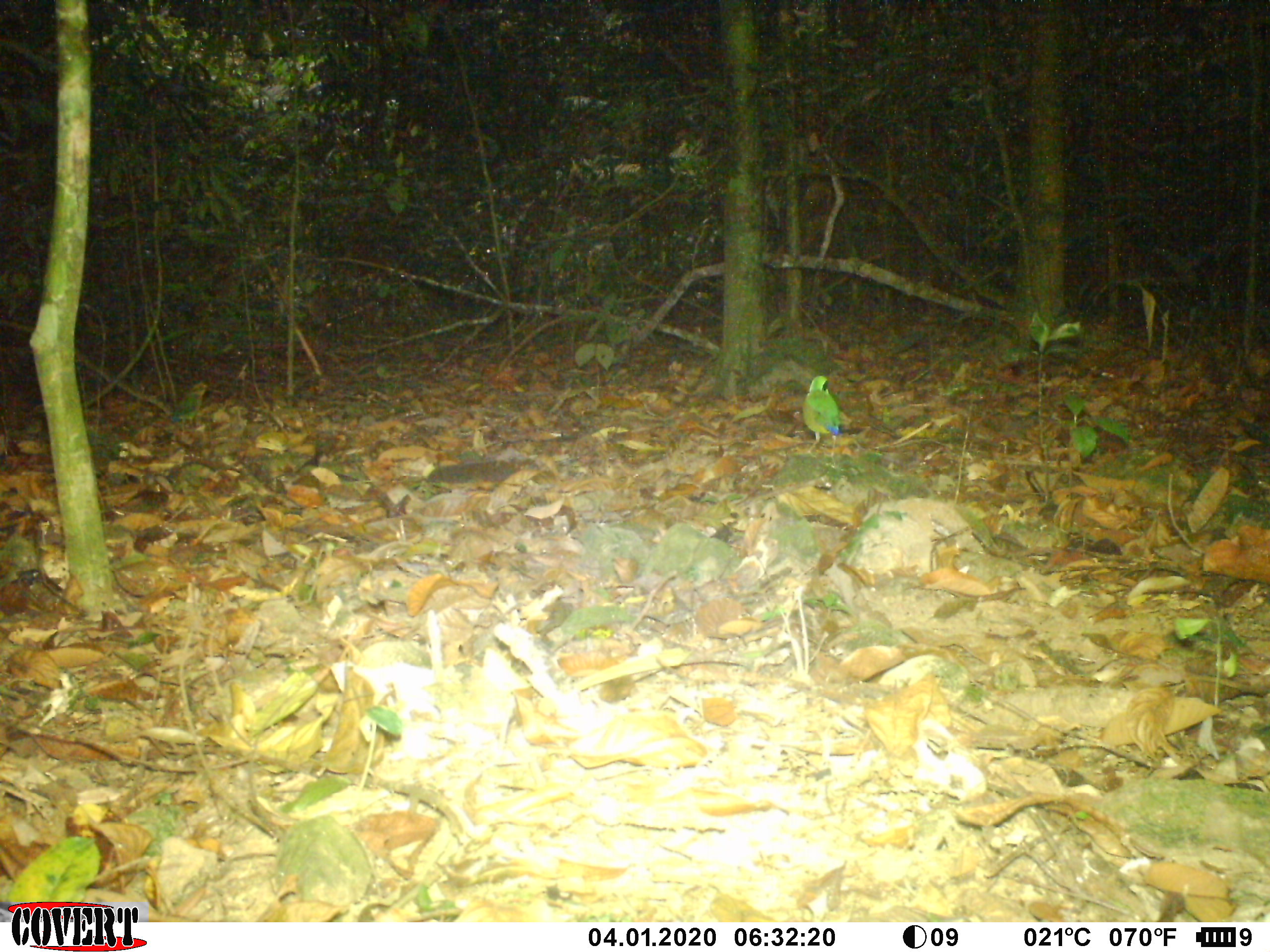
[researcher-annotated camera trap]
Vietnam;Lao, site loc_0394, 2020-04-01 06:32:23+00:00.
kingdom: Animalia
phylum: Chordata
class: Aves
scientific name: Aves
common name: bird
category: unidentified bird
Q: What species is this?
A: Unidentified bird (bird) (Aves).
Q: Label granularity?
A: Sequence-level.